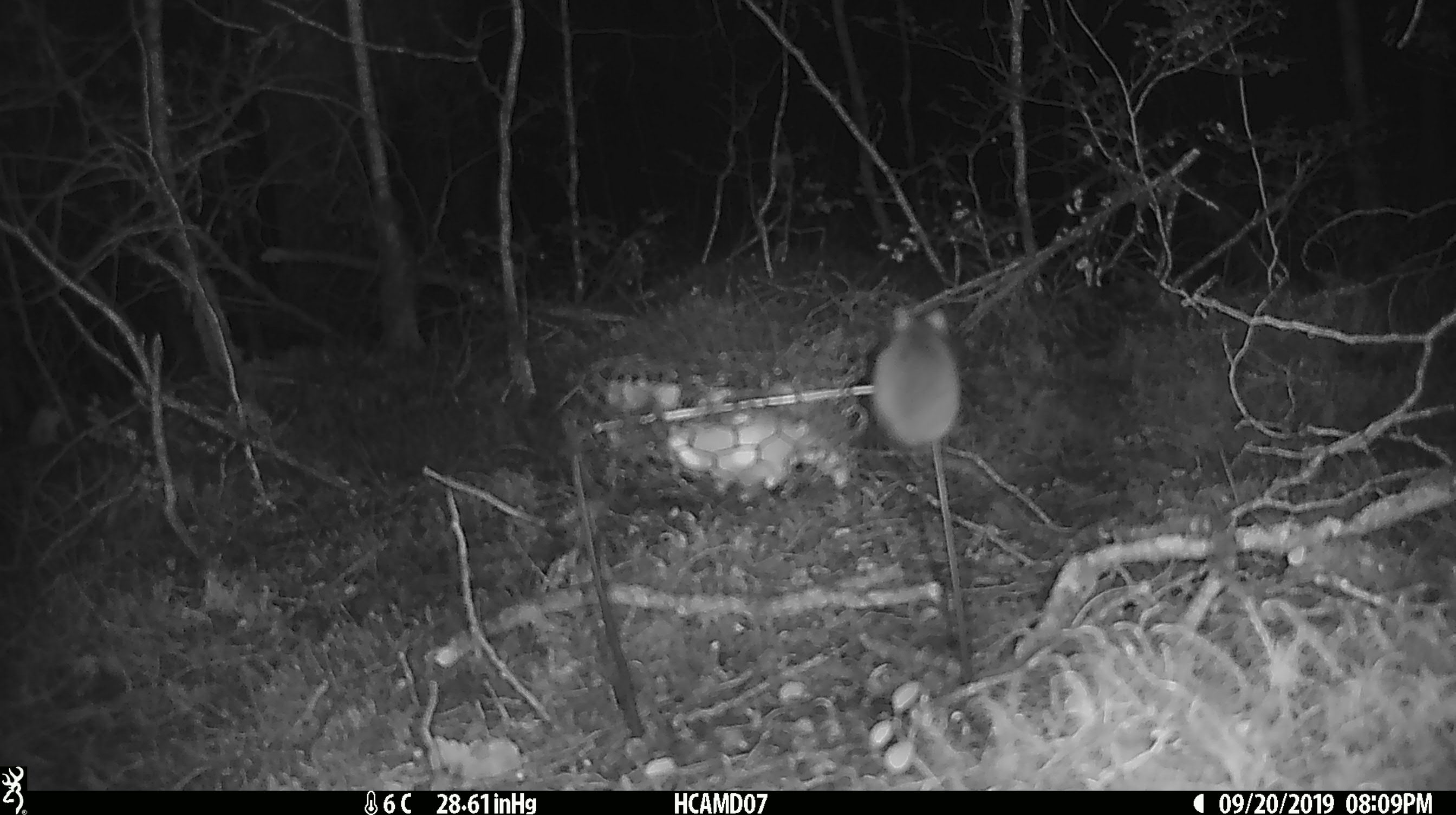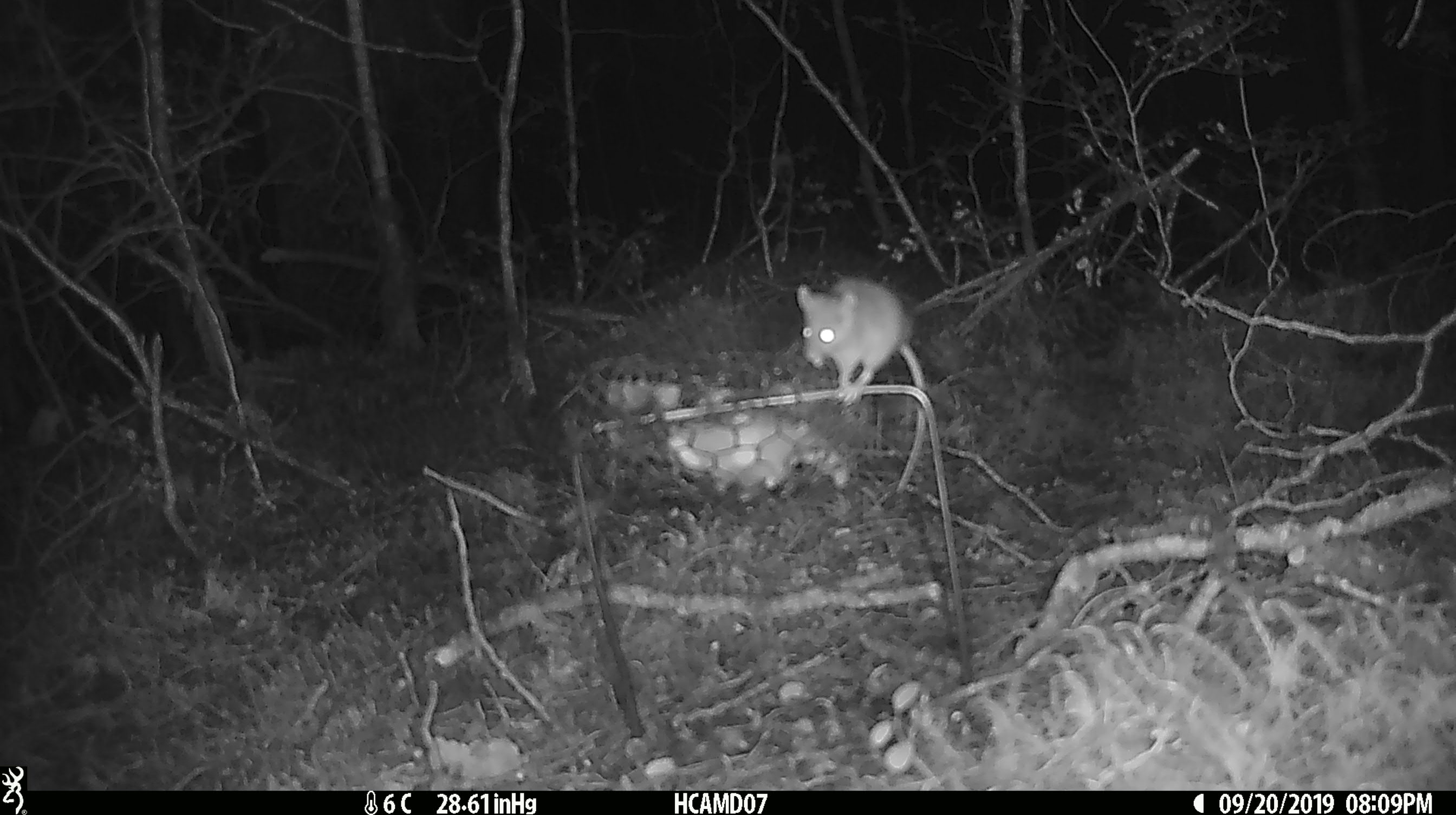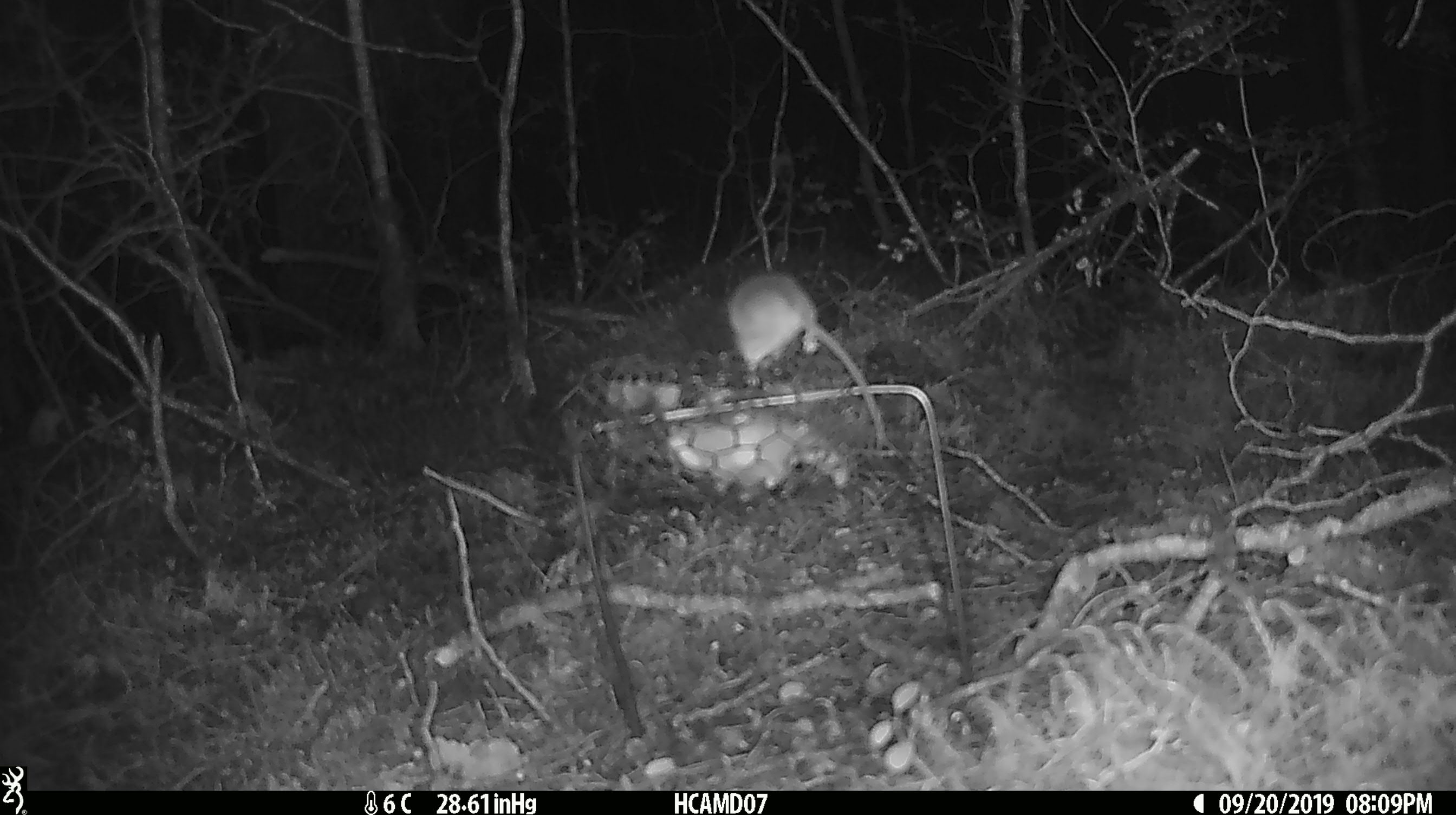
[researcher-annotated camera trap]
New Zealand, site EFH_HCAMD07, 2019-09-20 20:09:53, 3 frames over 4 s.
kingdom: Animalia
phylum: Chordata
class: Mammalia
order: Rodentia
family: Muridae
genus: Mus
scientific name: Mus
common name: mouse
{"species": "mouse (Mus)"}